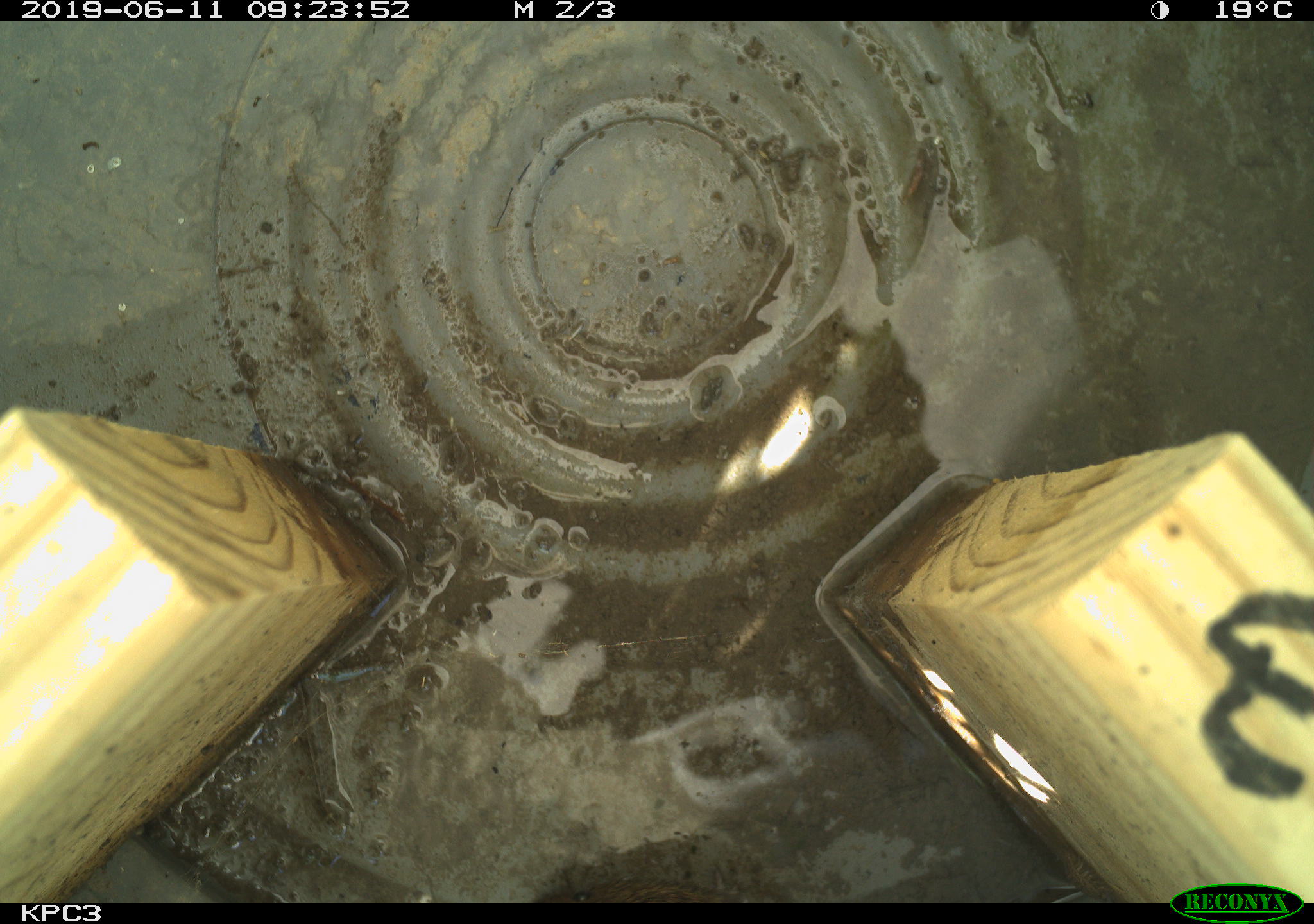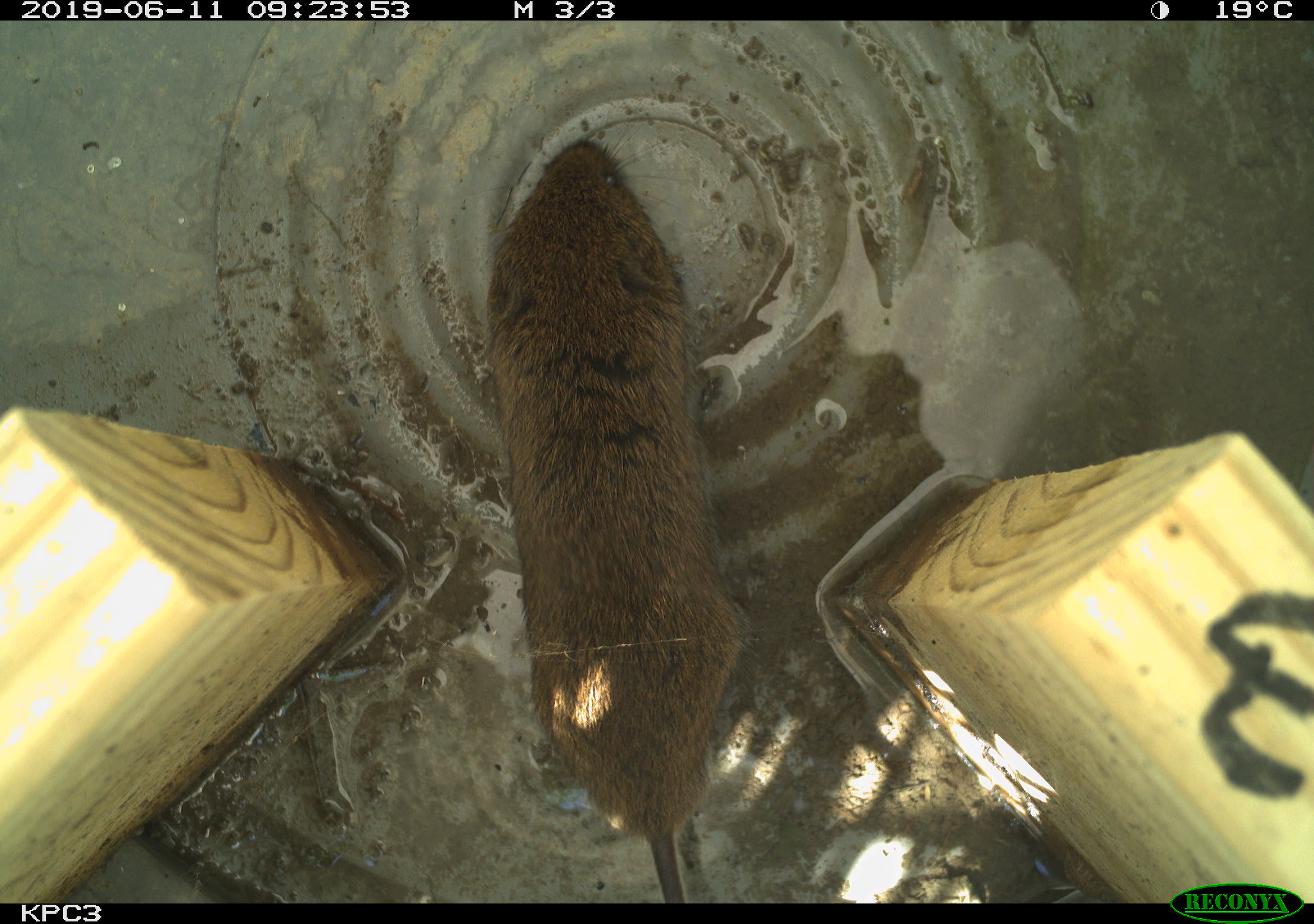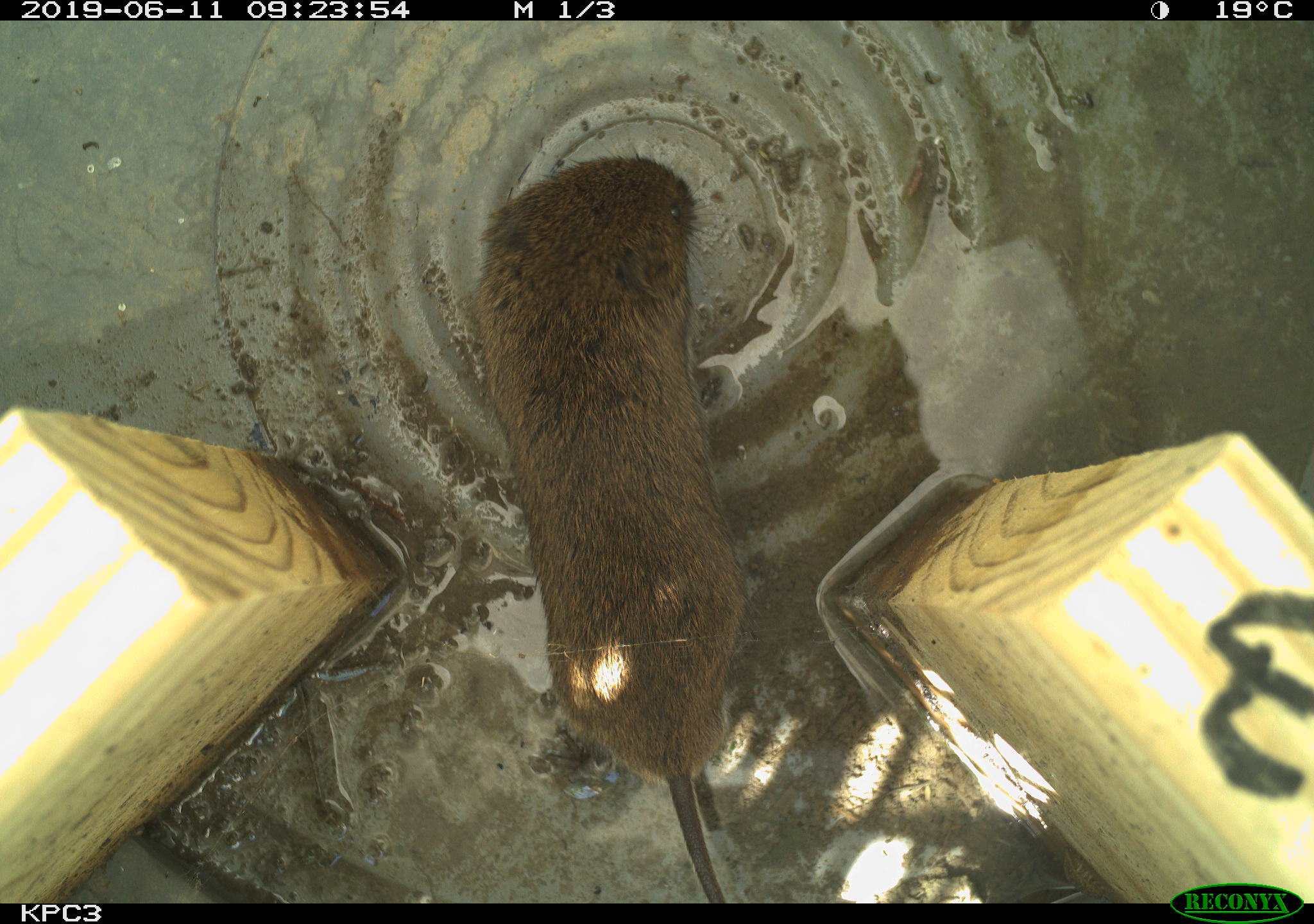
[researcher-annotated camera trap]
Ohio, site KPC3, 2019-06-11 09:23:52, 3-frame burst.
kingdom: Animalia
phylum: Chordata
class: Mammalia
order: Rodentia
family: Cricetidae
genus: Microtus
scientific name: Microtus pennsylvanicus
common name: meadow vole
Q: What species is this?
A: Meadow vole (Microtus pennsylvanicus).